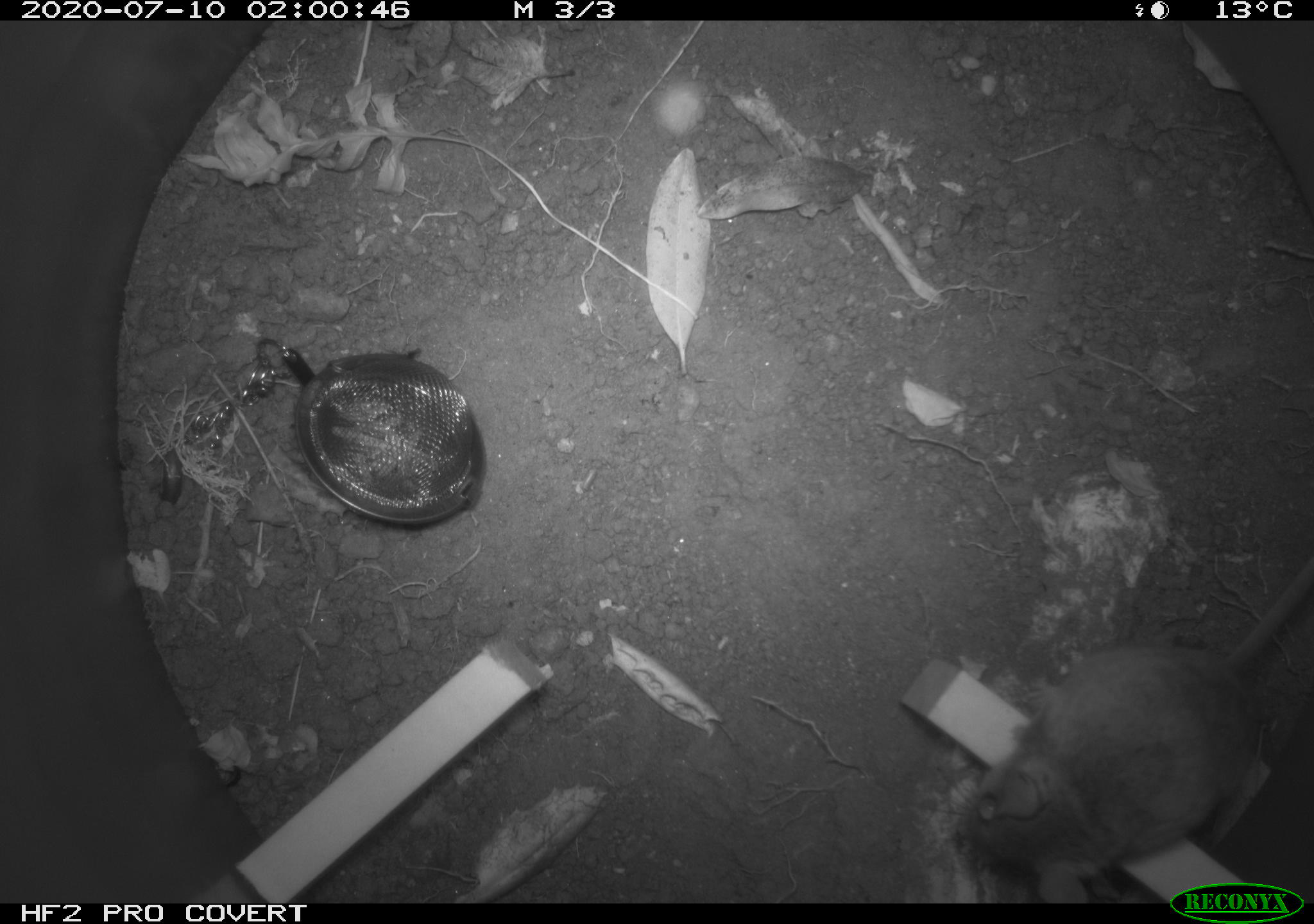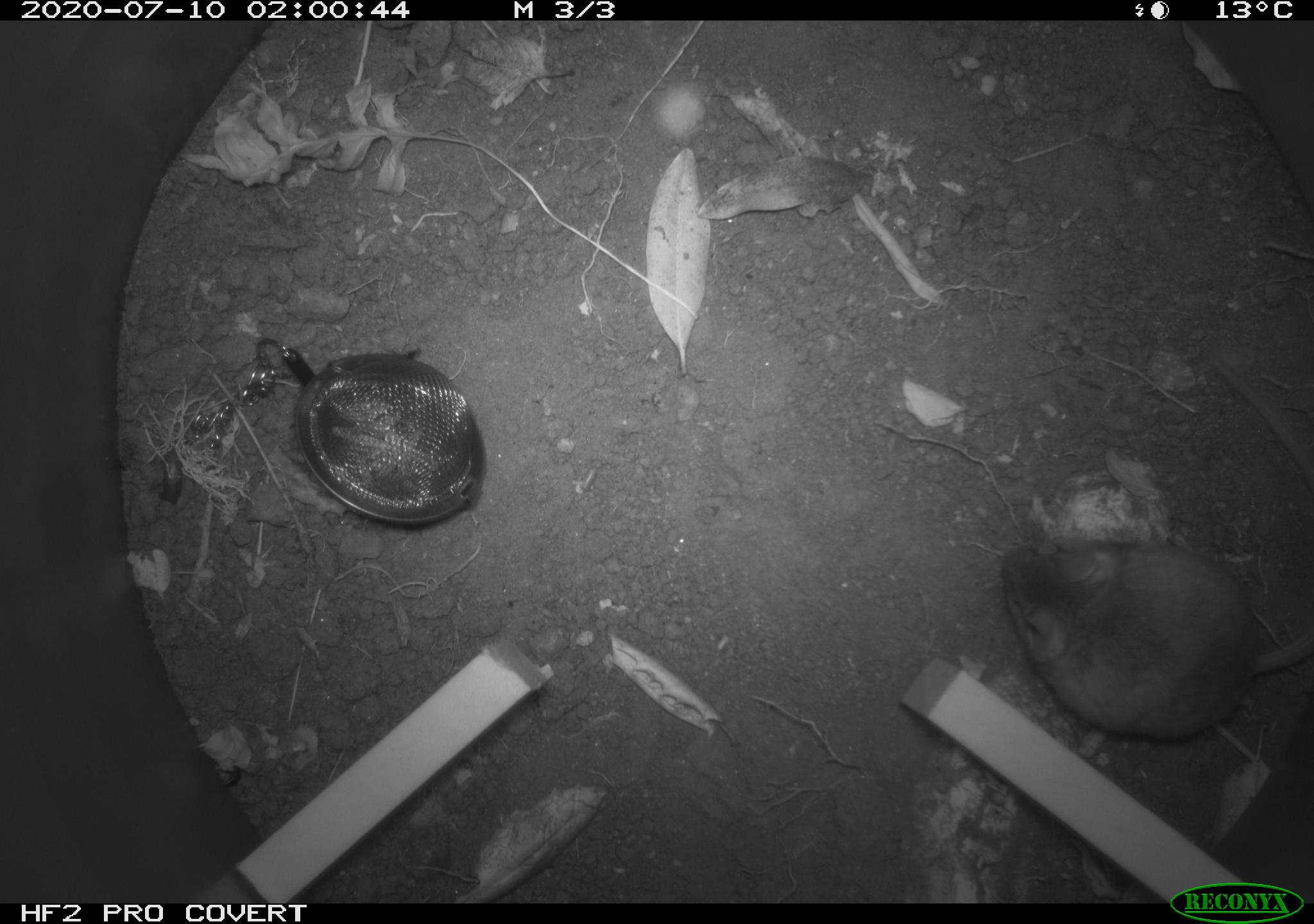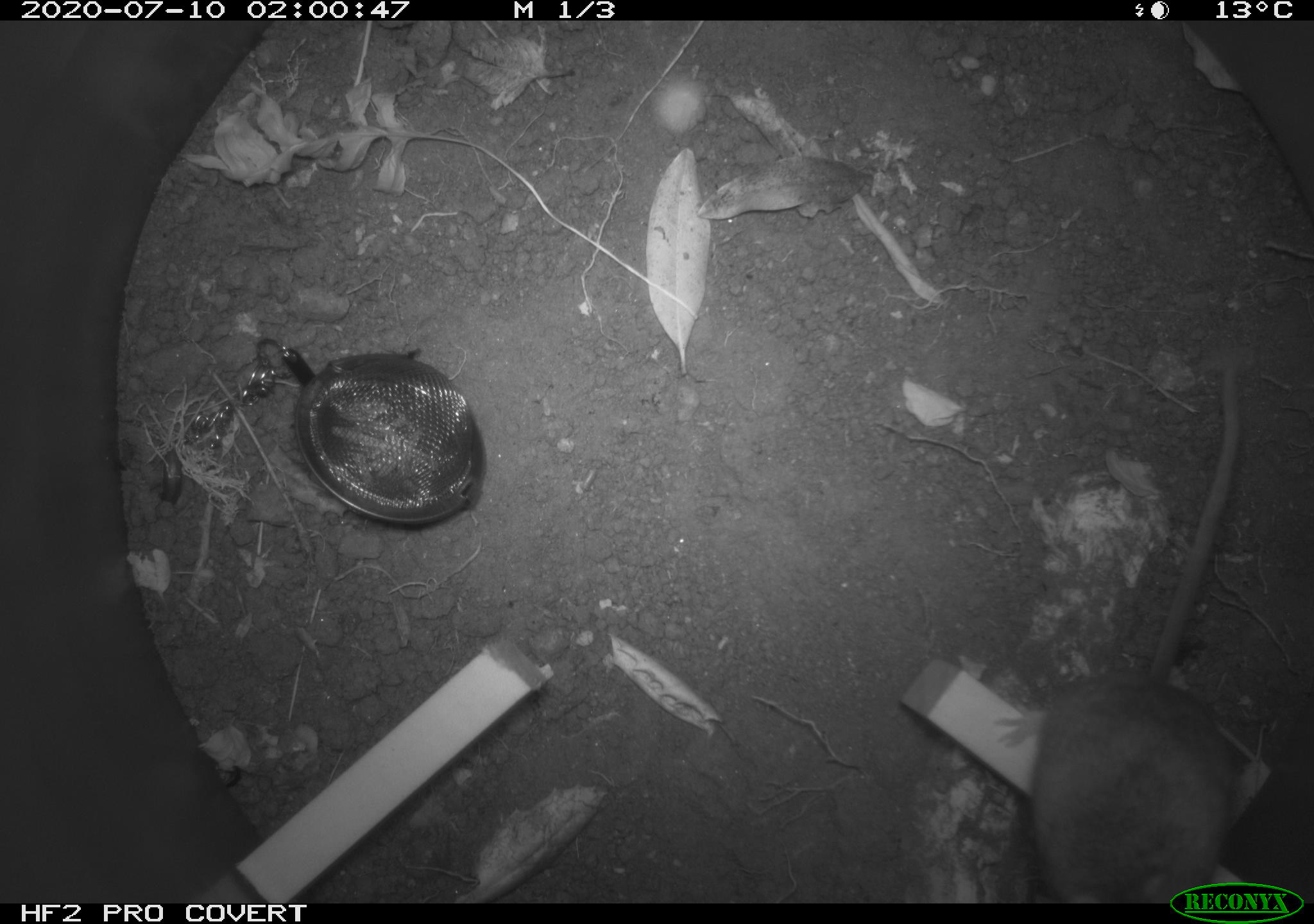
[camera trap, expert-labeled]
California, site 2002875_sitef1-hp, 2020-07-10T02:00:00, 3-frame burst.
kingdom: Animalia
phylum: Chordata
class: Mammalia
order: Rodentia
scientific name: Rodentia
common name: rodent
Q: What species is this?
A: Rodent (Rodentia).